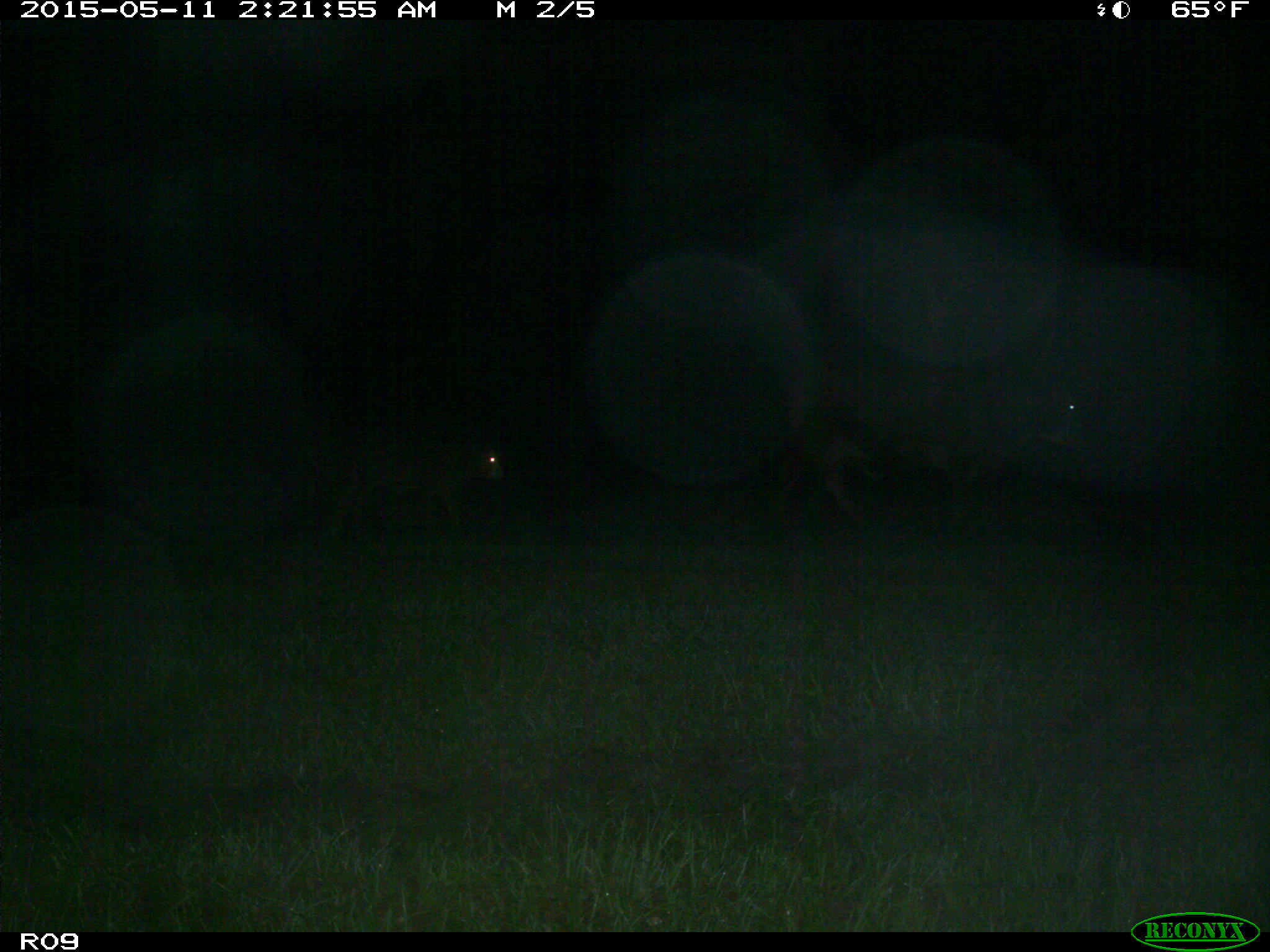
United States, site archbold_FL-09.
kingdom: Animalia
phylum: Chordata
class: Mammalia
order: Artiodactyla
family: Bovidae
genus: Bos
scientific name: Bos taurus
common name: domestic cow